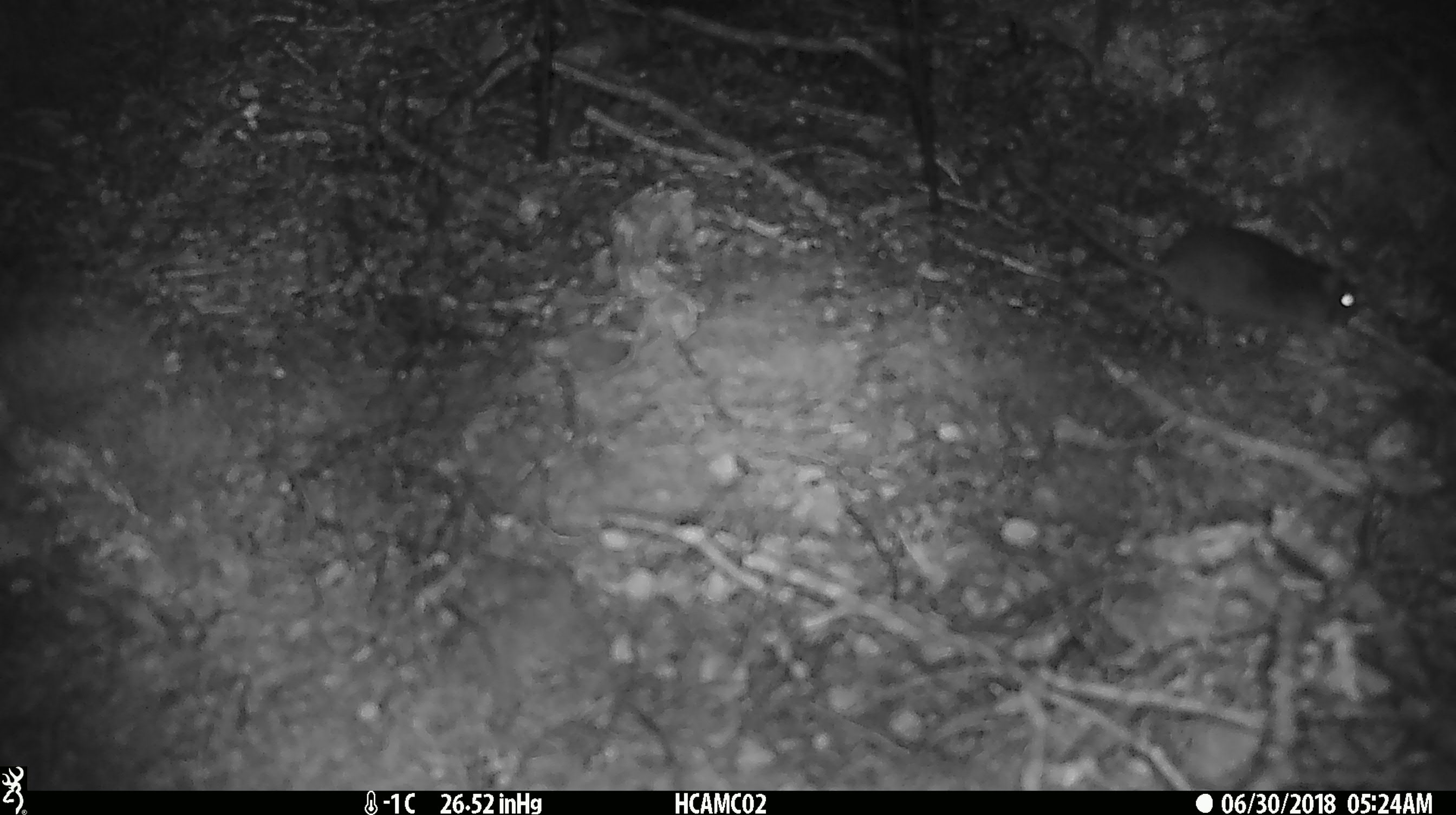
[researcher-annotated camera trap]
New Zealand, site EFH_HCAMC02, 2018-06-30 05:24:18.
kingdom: Animalia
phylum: Chordata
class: Mammalia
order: Rodentia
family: Muridae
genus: Mus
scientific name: Mus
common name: mouse